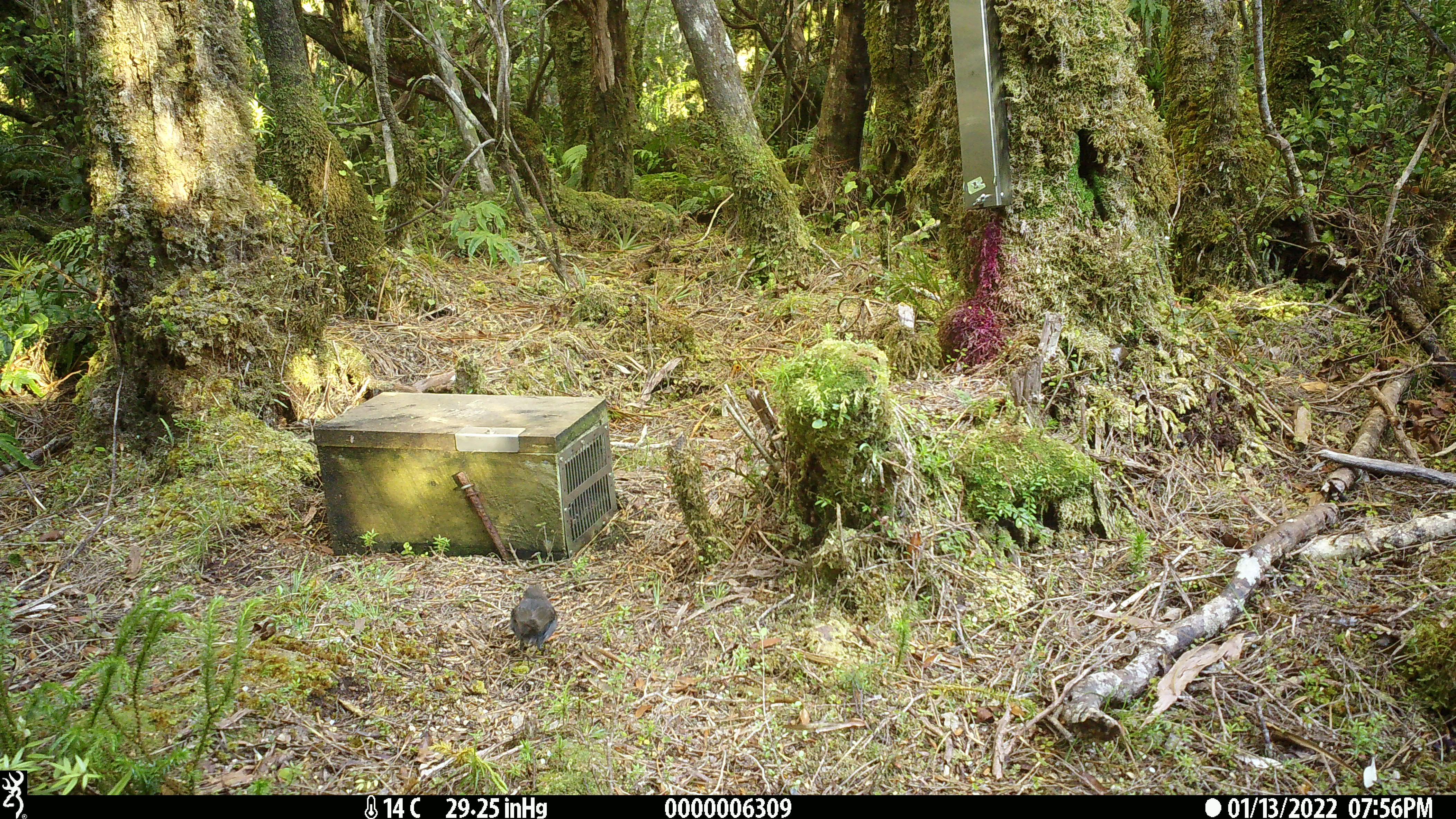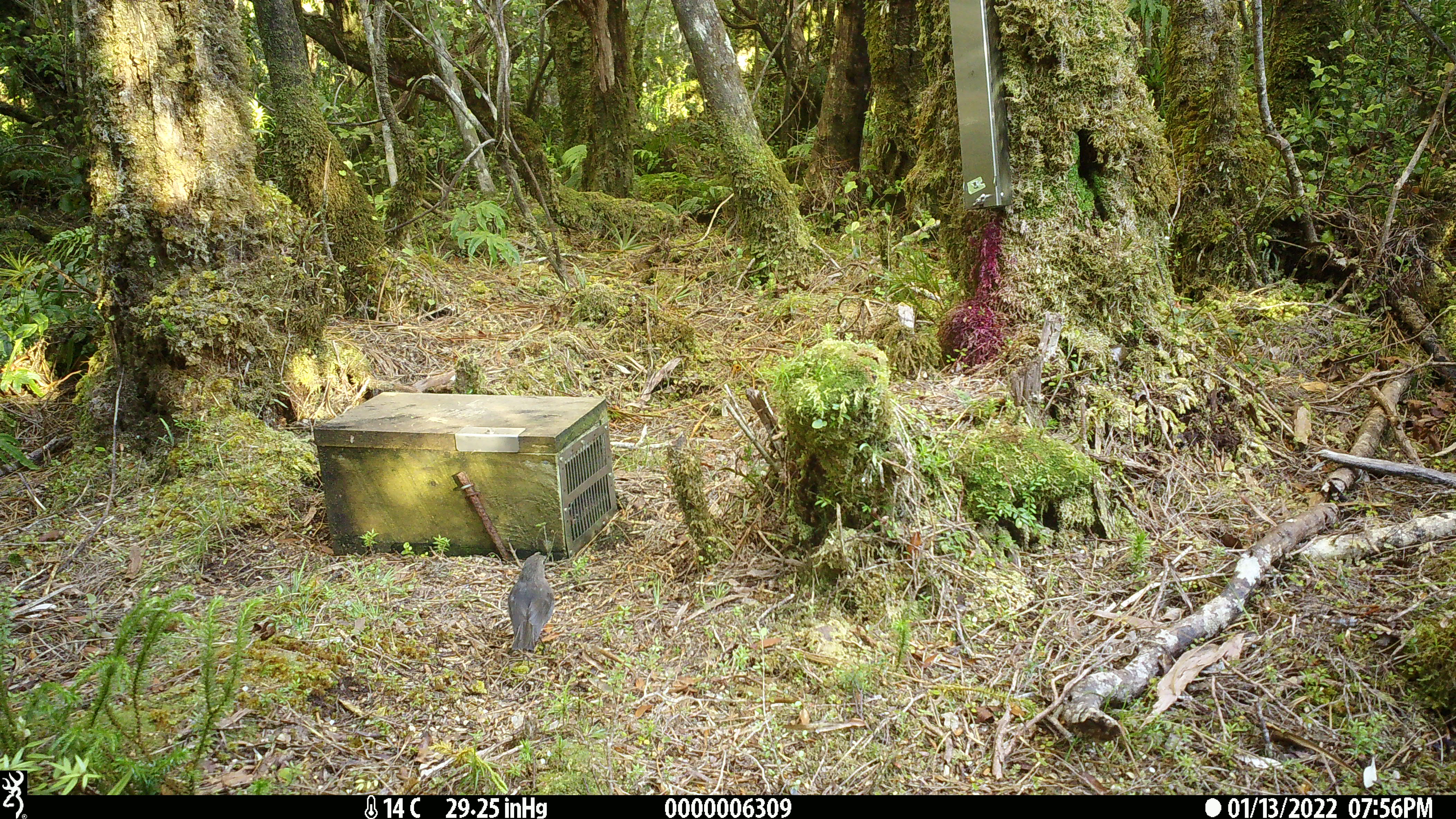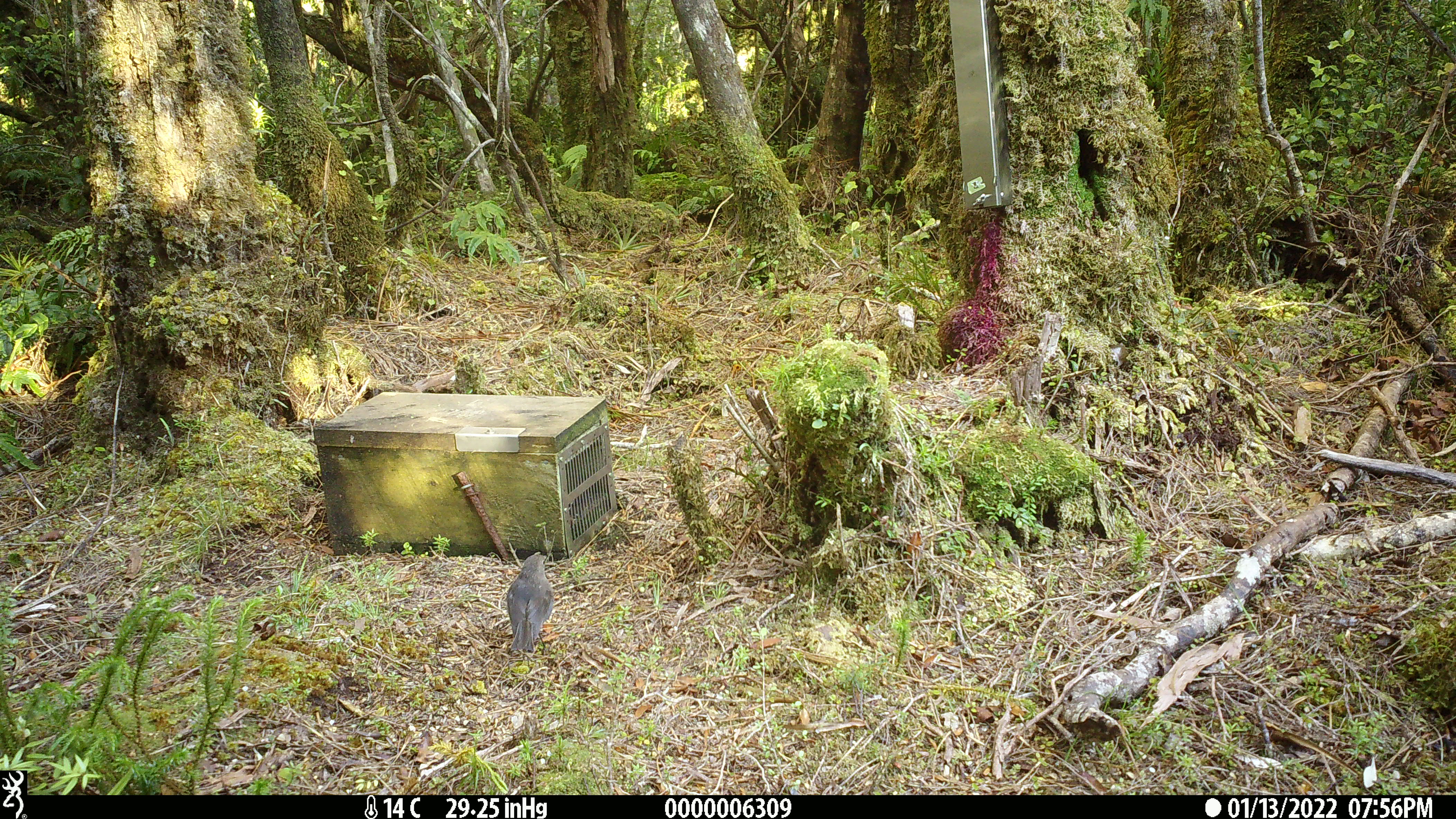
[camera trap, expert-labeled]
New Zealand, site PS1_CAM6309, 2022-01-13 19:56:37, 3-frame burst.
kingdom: Animalia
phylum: Chordata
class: Aves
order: Passeriformes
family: Petroicidae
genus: Petroica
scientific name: Petroica australis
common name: new zealand robin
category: robin